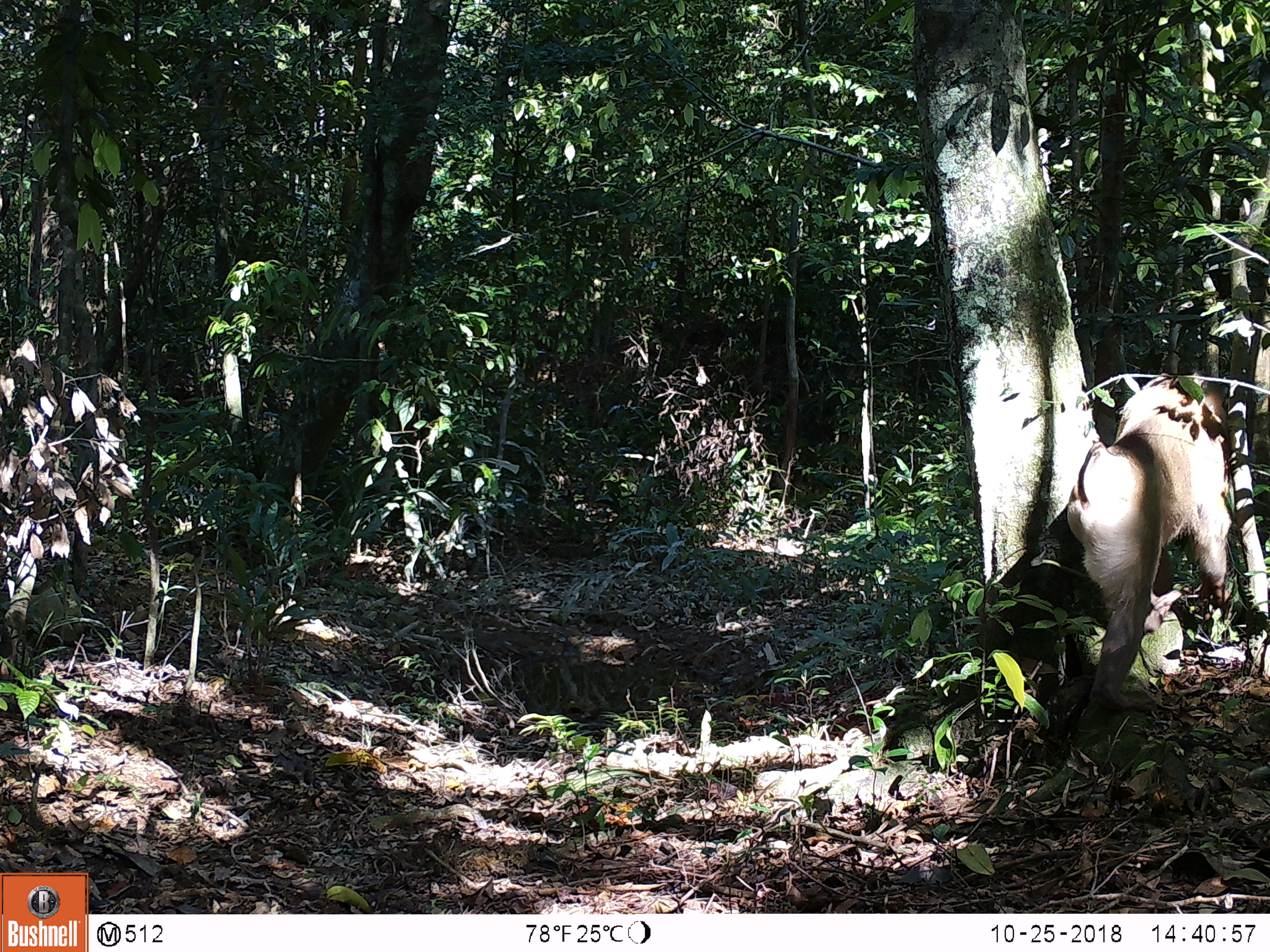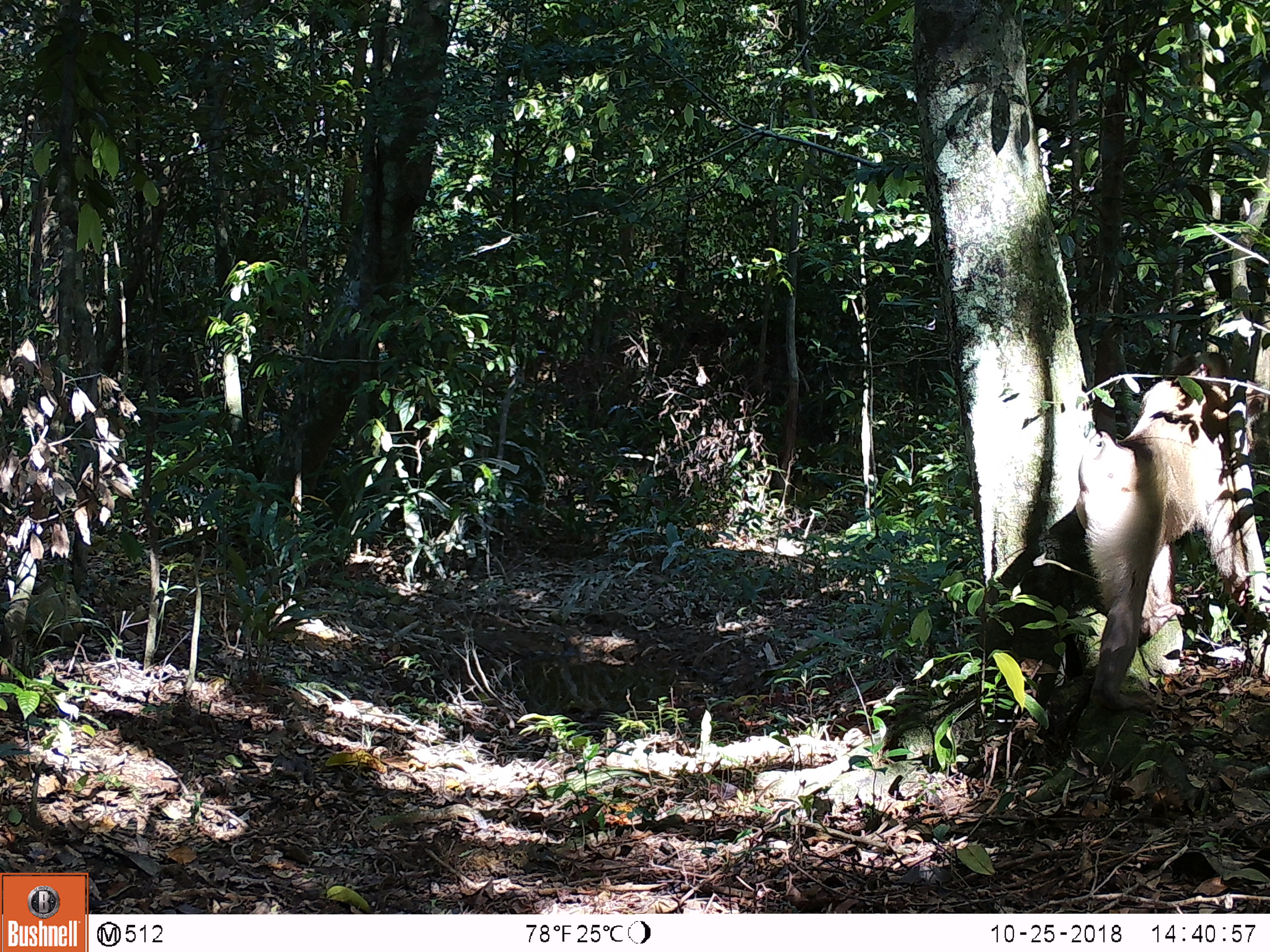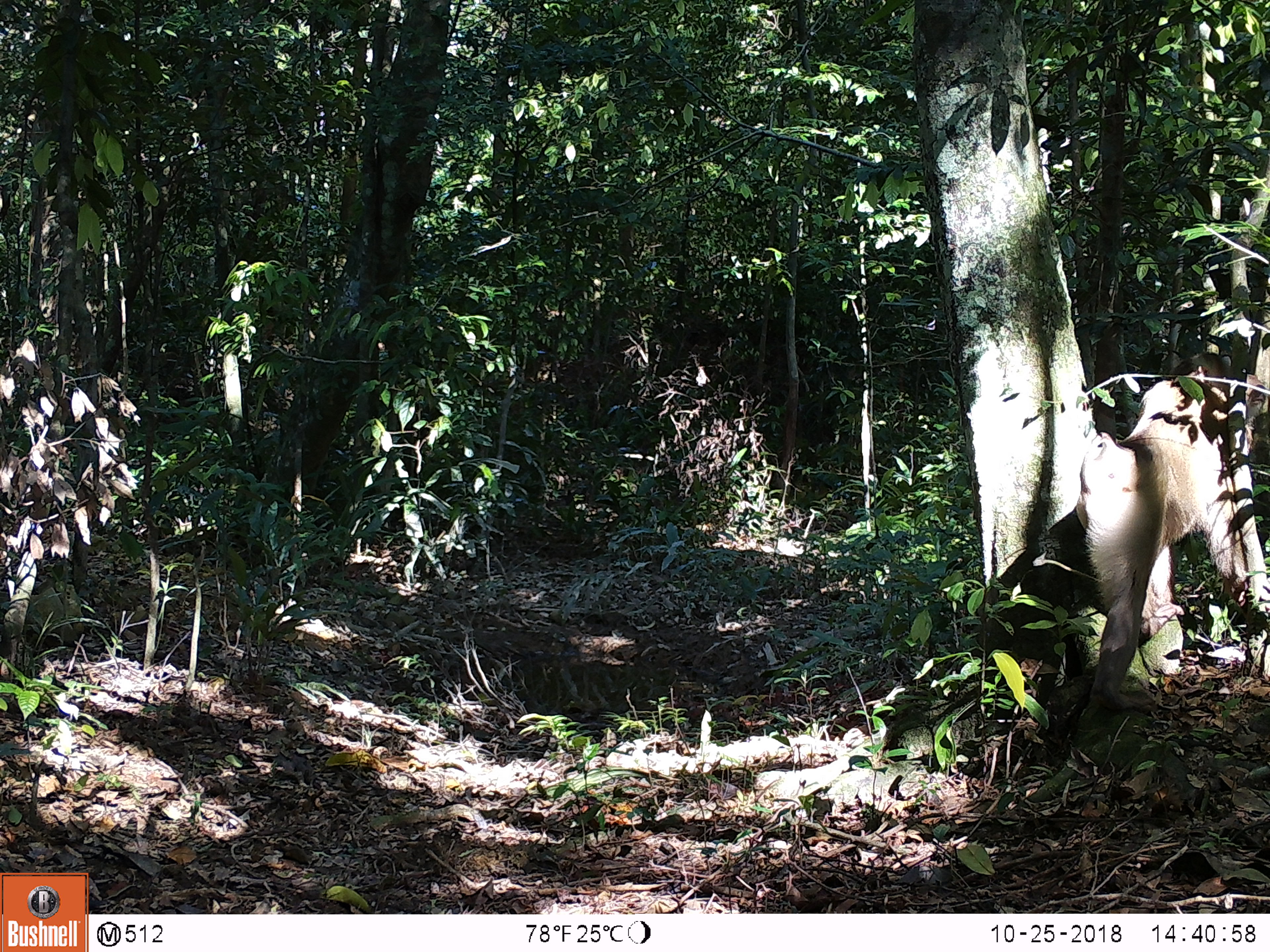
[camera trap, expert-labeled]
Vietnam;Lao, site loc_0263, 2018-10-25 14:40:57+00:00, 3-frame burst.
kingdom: Animalia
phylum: Chordata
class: Mammalia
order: Primates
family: Cercopithecidae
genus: Macaca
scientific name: Macaca nemestrina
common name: pig-tailed macaque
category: pig tailed macaque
Pig tailed macaque (pig-tailed macaque) (Macaca nemestrina). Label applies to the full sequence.